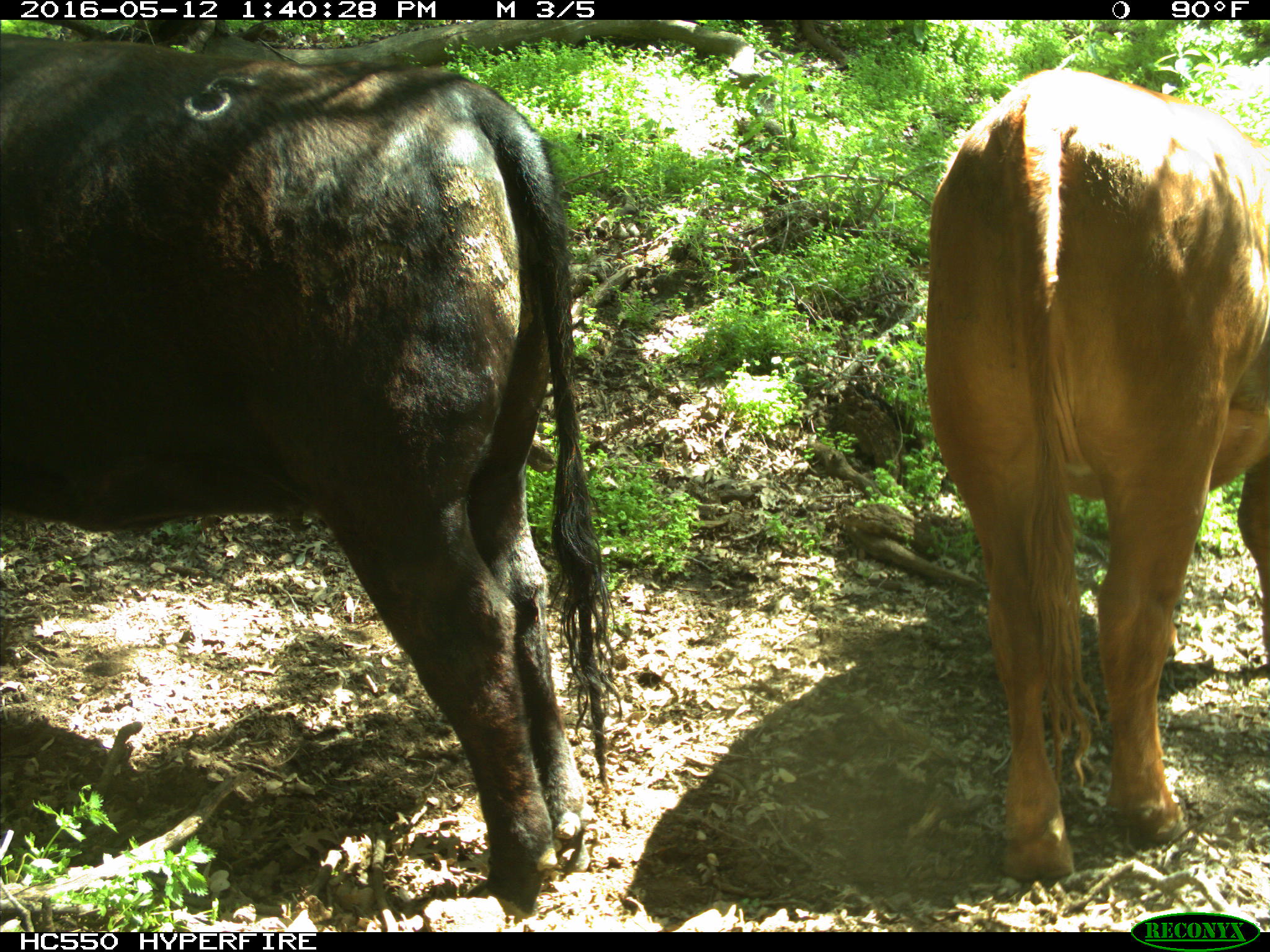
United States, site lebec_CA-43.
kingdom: Animalia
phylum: Chordata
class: Mammalia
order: Artiodactyla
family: Bovidae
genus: Bos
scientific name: Bos taurus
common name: domestic cow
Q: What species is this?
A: Bos taurus (domestic cow).